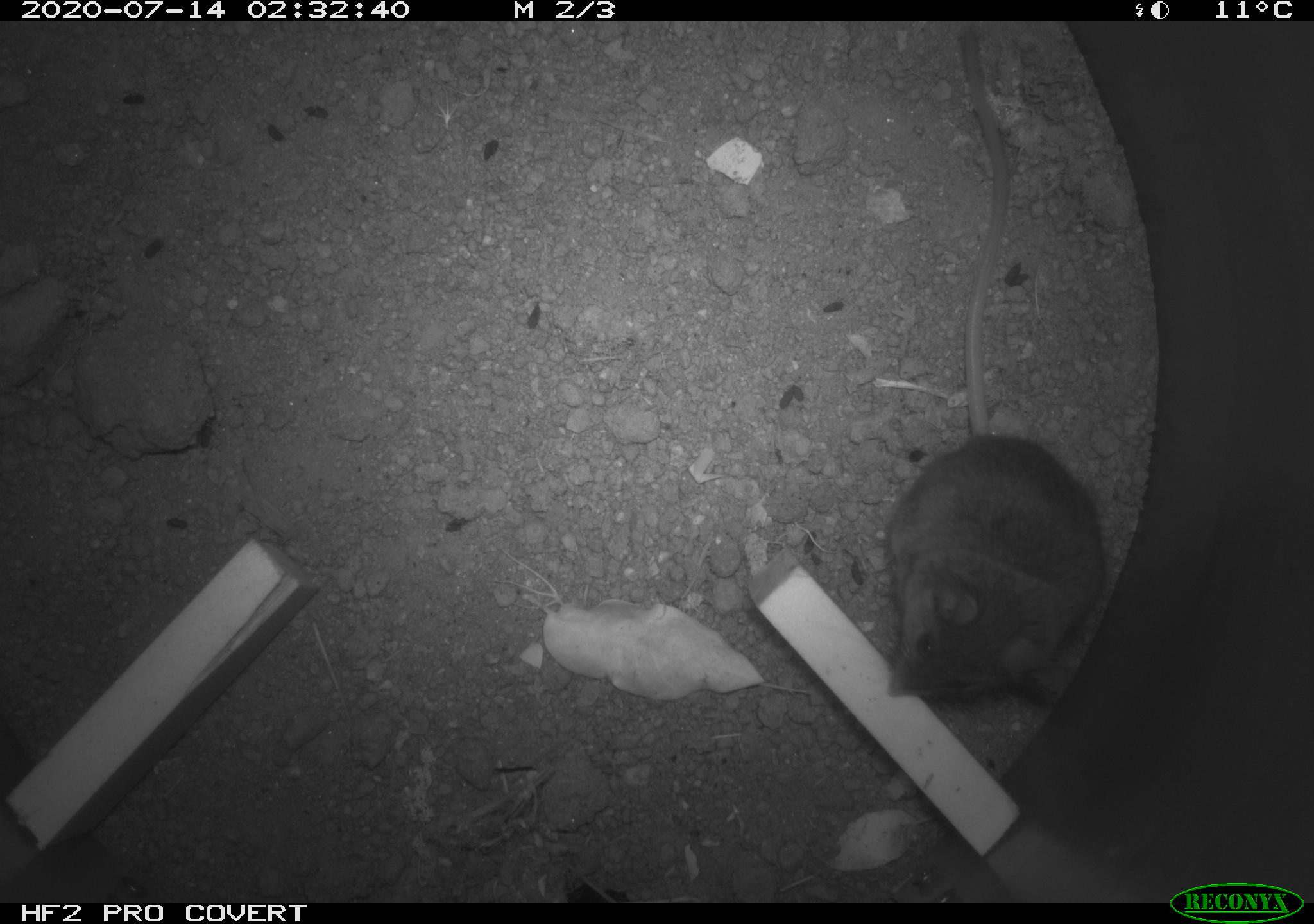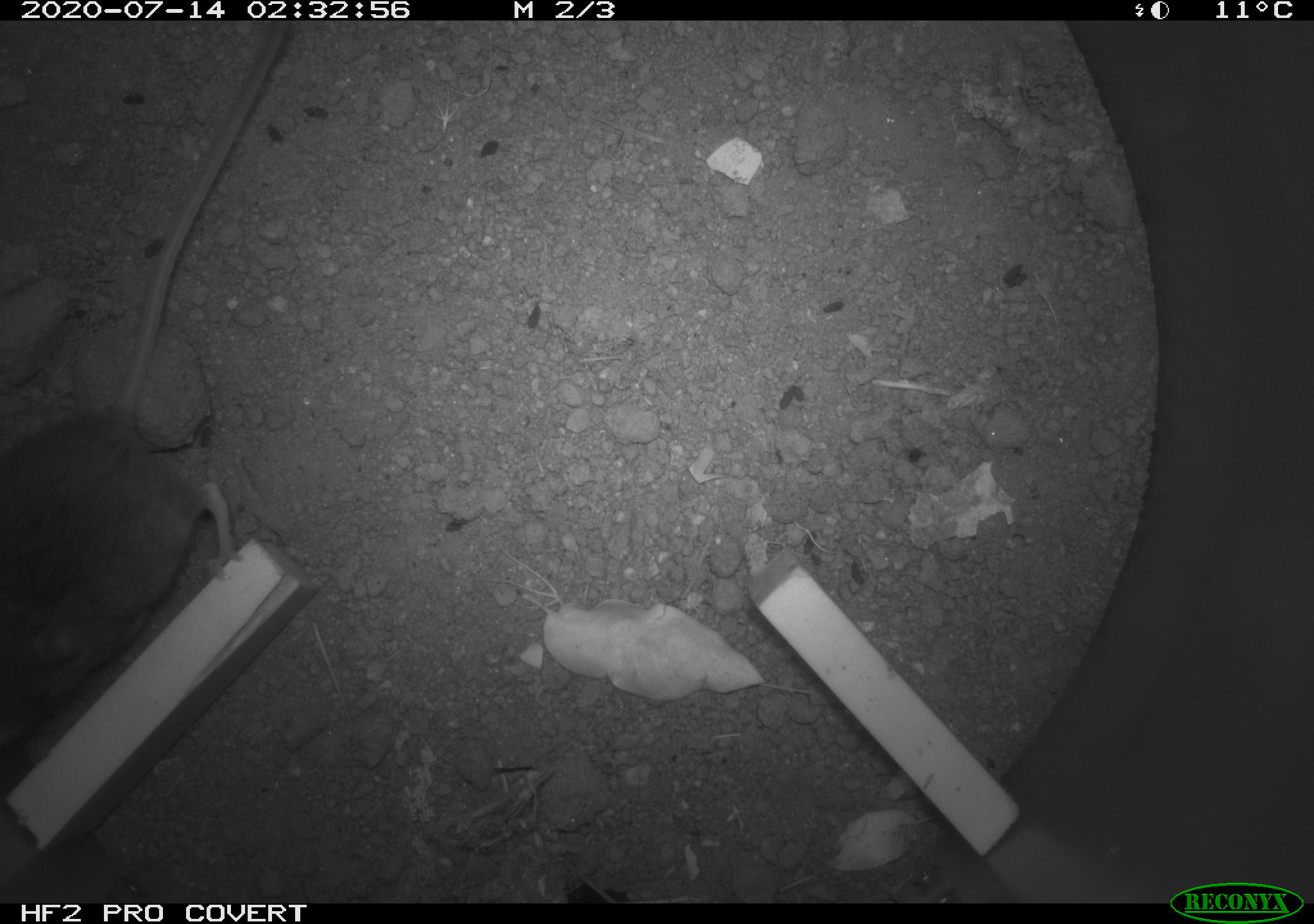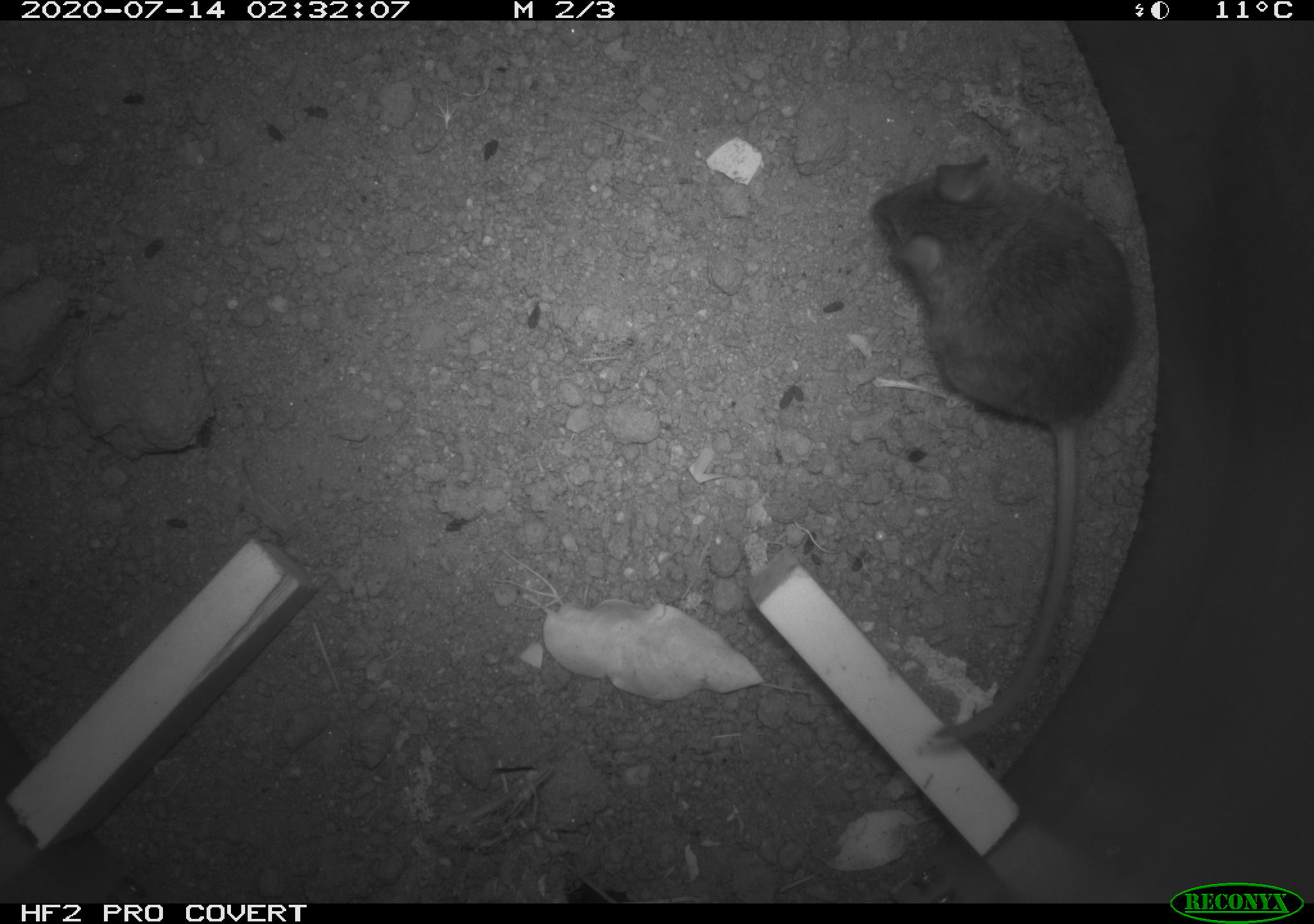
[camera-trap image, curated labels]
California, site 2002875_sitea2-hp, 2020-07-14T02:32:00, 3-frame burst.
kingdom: Animalia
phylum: Chordata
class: Mammalia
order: Rodentia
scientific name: Rodentia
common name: rodent